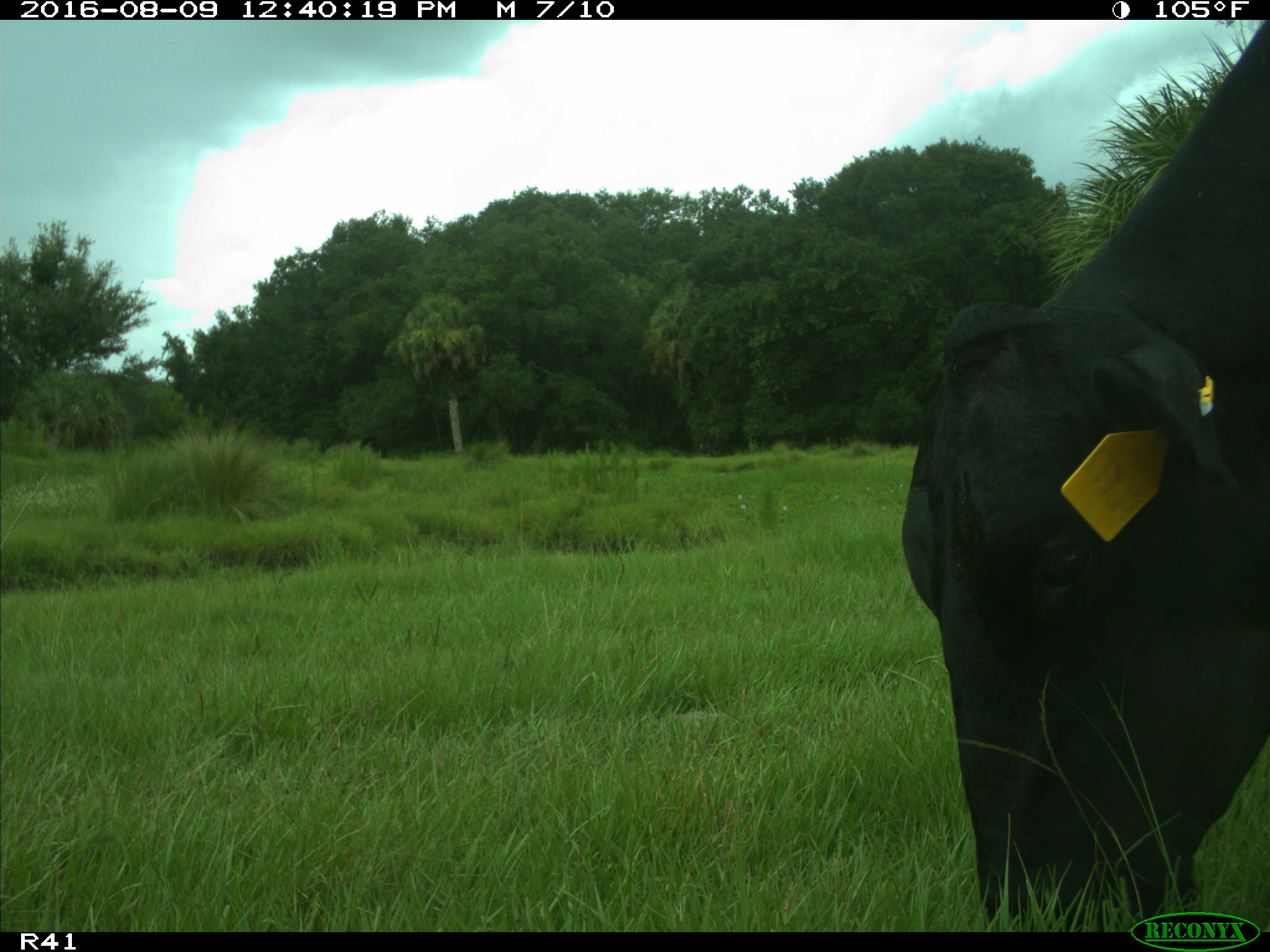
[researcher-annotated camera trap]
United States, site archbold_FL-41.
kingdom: Animalia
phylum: Chordata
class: Mammalia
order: Artiodactyla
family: Bovidae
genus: Bos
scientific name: Bos taurus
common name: domestic cow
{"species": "Bos taurus (domestic cow)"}